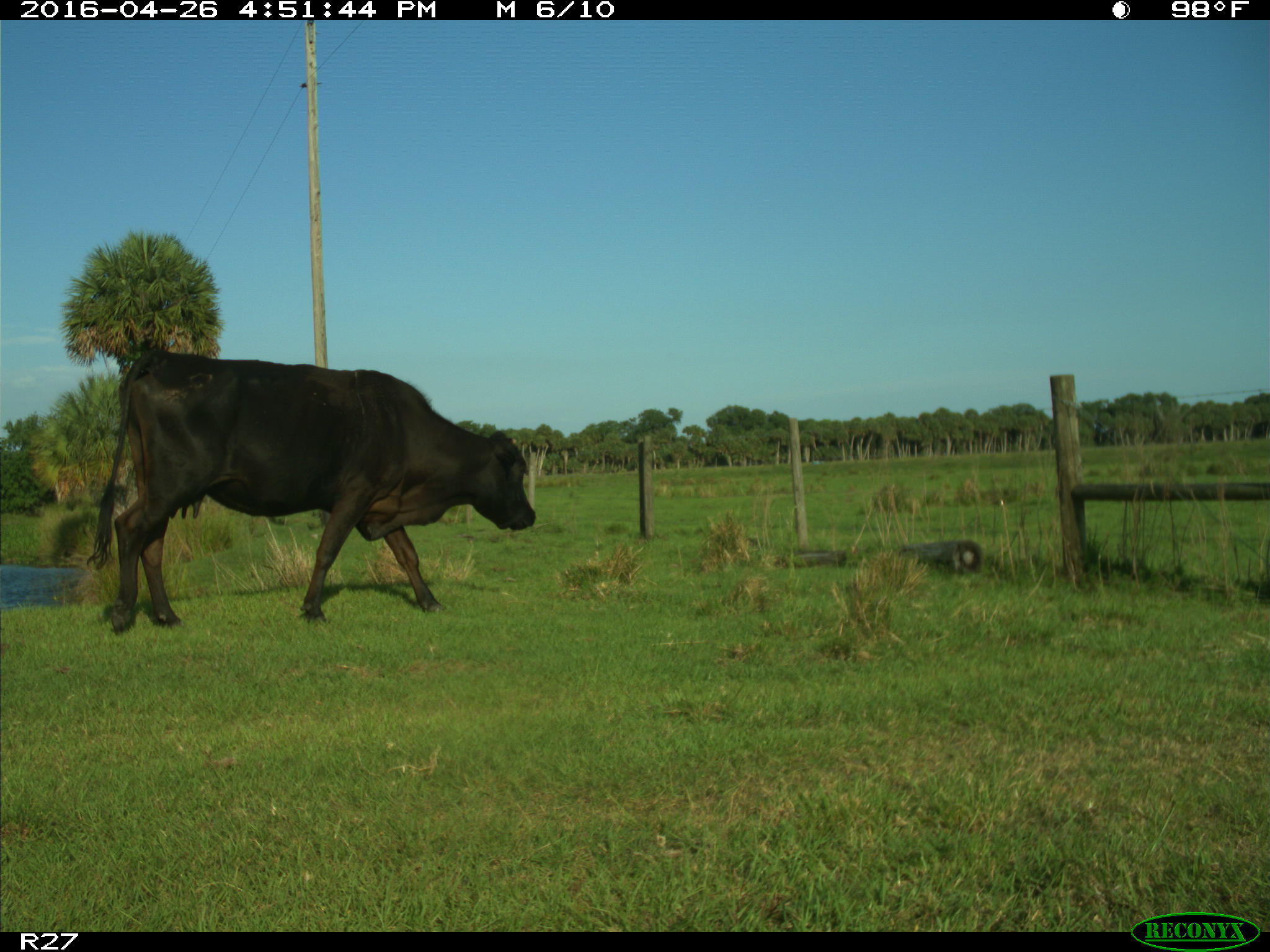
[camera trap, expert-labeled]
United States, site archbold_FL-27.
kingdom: Animalia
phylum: Chordata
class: Mammalia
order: Artiodactyla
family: Bovidae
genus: Bos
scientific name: Bos taurus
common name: domestic cow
Bos taurus (domestic cow).